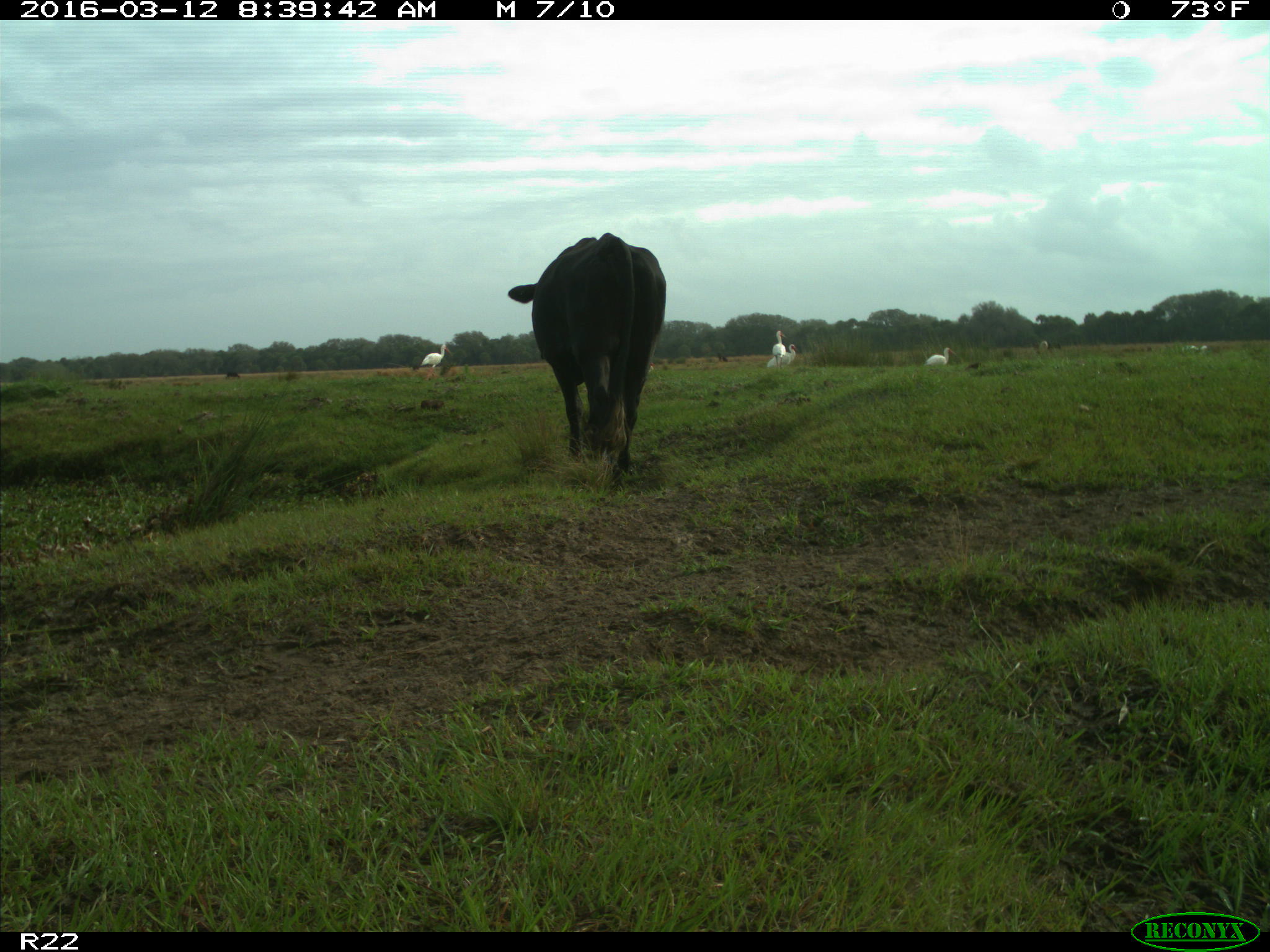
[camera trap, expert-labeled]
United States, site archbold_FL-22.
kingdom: Animalia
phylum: Chordata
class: Mammalia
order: Artiodactyla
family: Bovidae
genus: Bos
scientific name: Bos taurus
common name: domestic cow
Bos taurus (domestic cow).